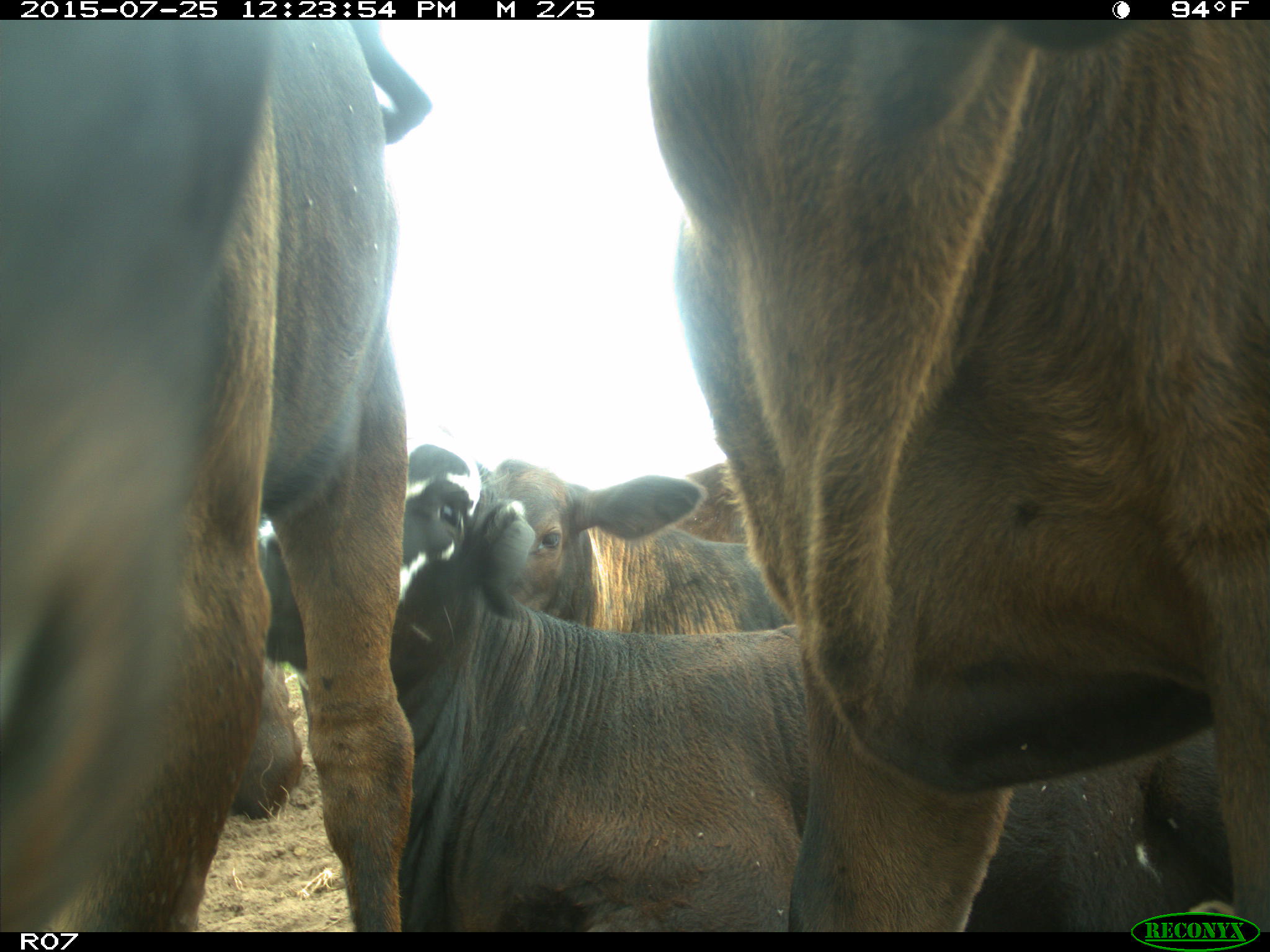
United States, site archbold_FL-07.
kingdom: Animalia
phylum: Chordata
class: Mammalia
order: Artiodactyla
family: Bovidae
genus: Bos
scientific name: Bos taurus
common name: domestic cow